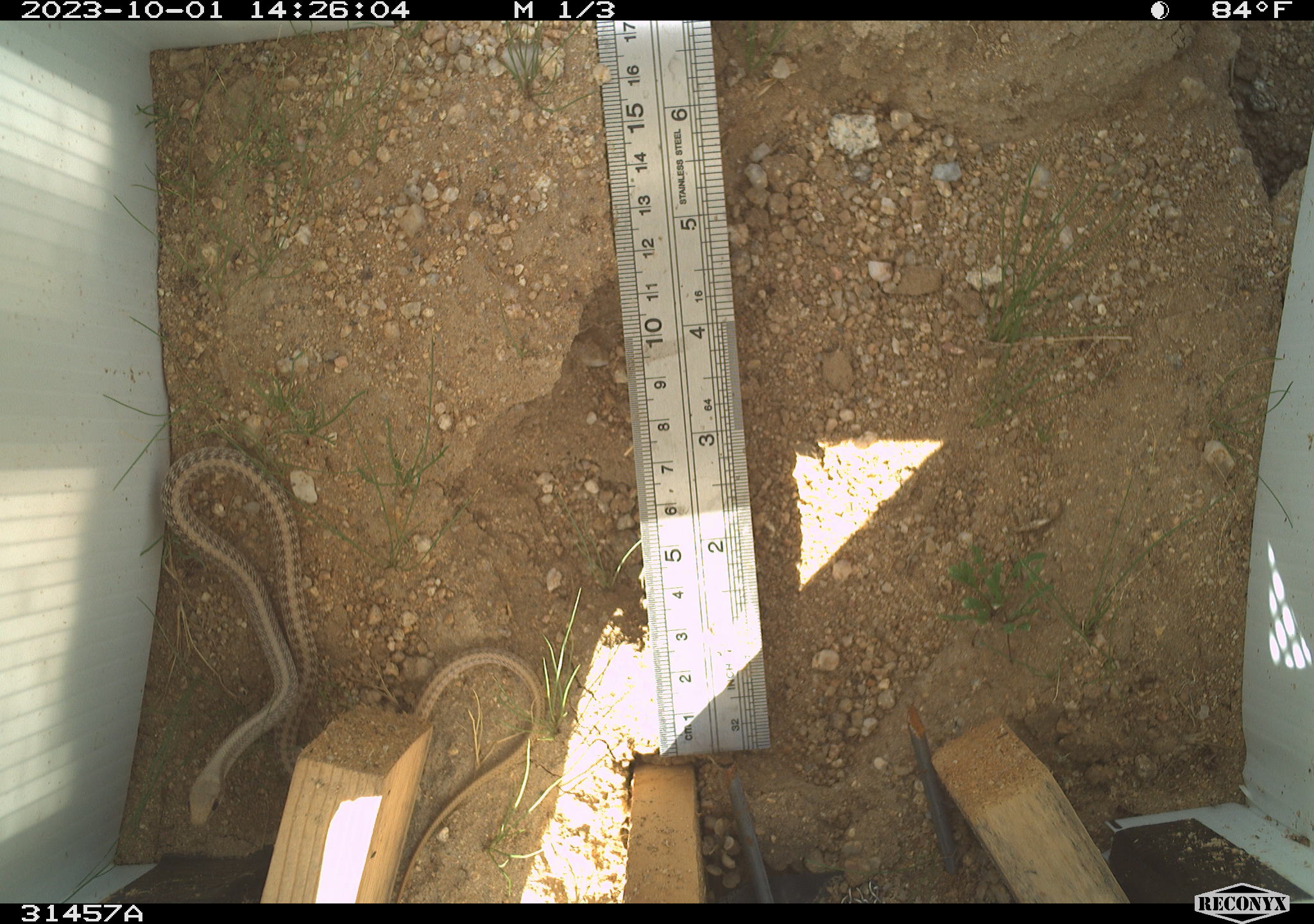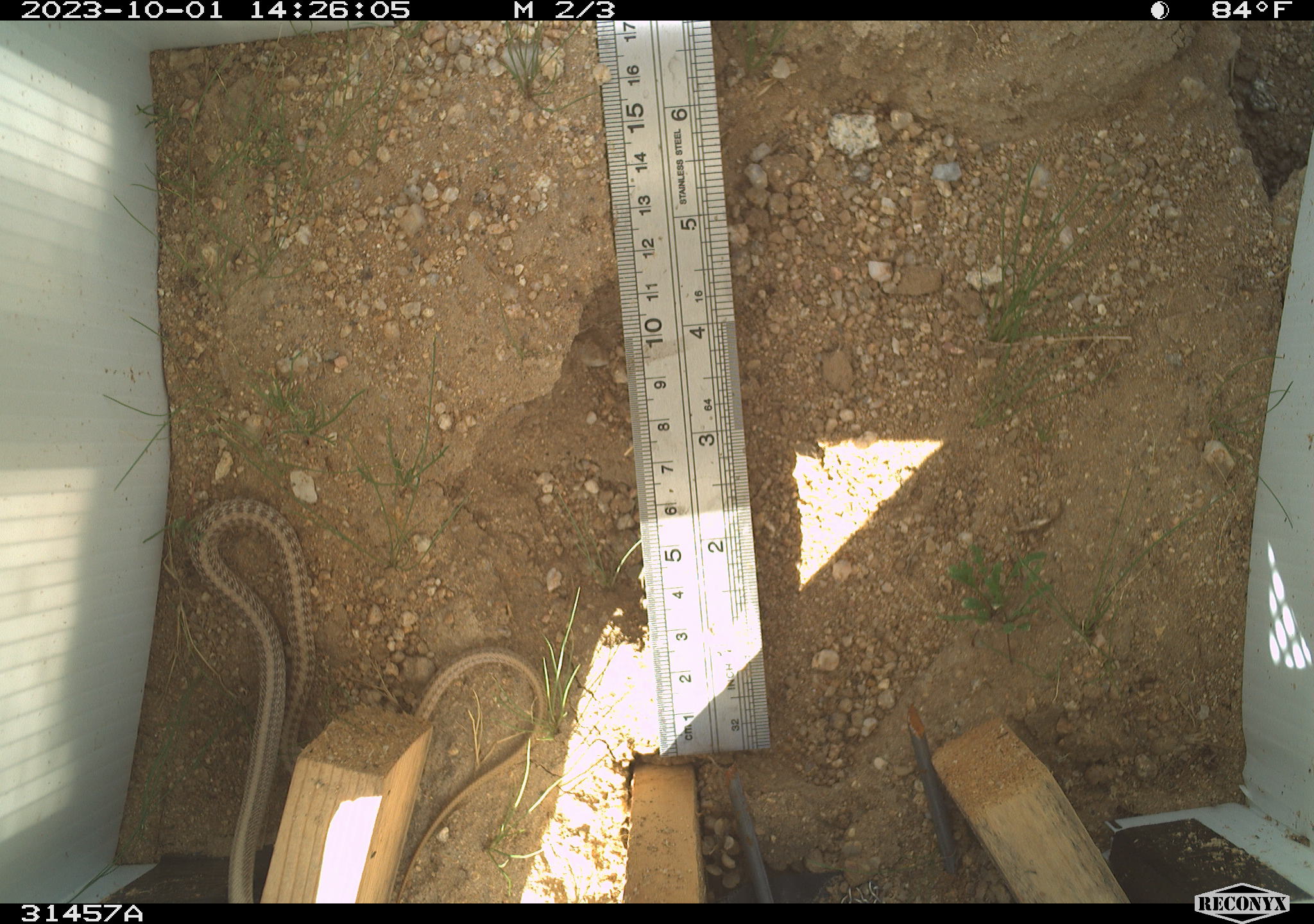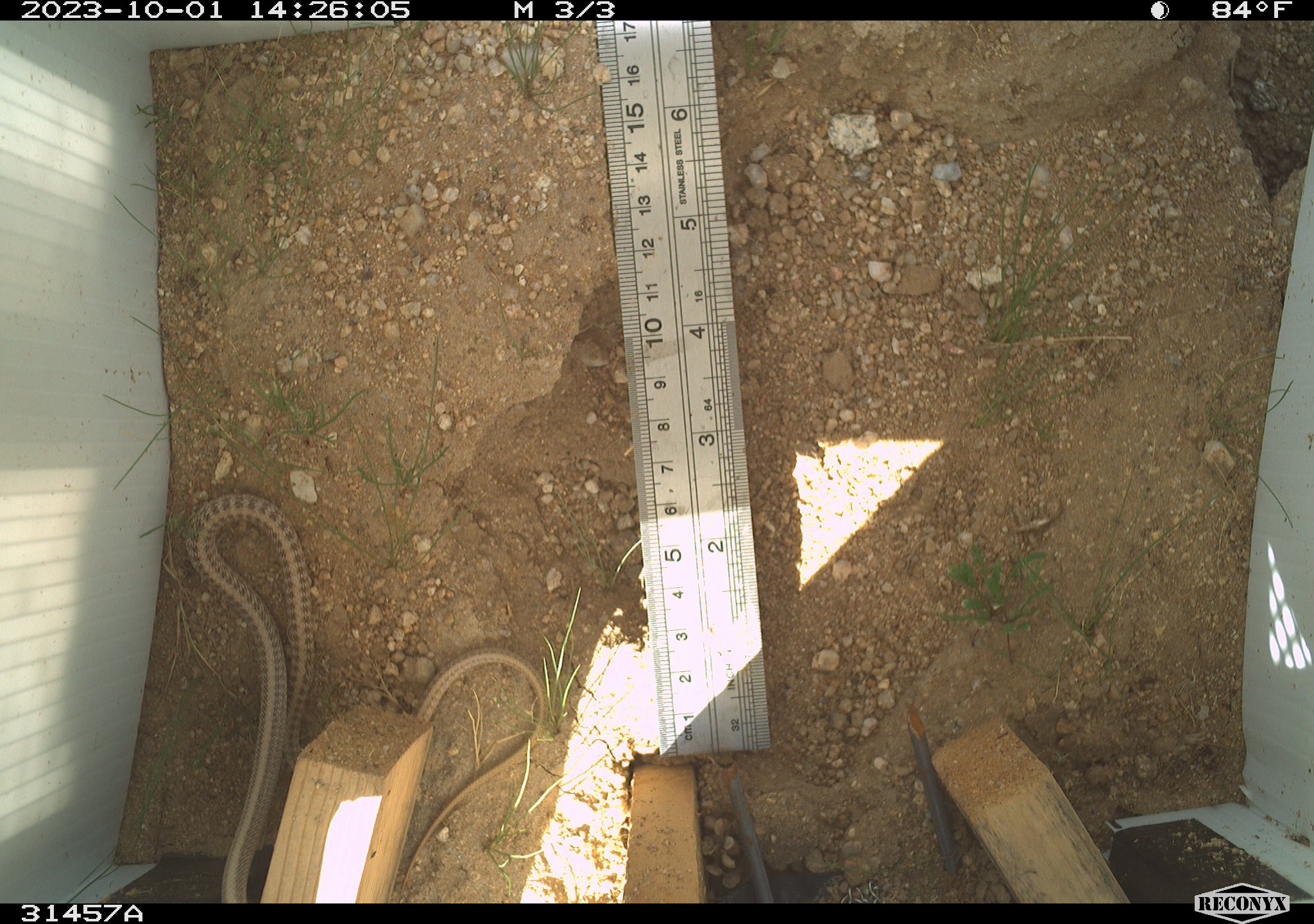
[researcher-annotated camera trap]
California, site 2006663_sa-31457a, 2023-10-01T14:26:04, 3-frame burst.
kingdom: Animalia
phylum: Chordata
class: Reptilia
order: Squamata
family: Colubridae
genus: Salvadora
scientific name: Salvadora hexalepis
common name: western patch-nosed snake